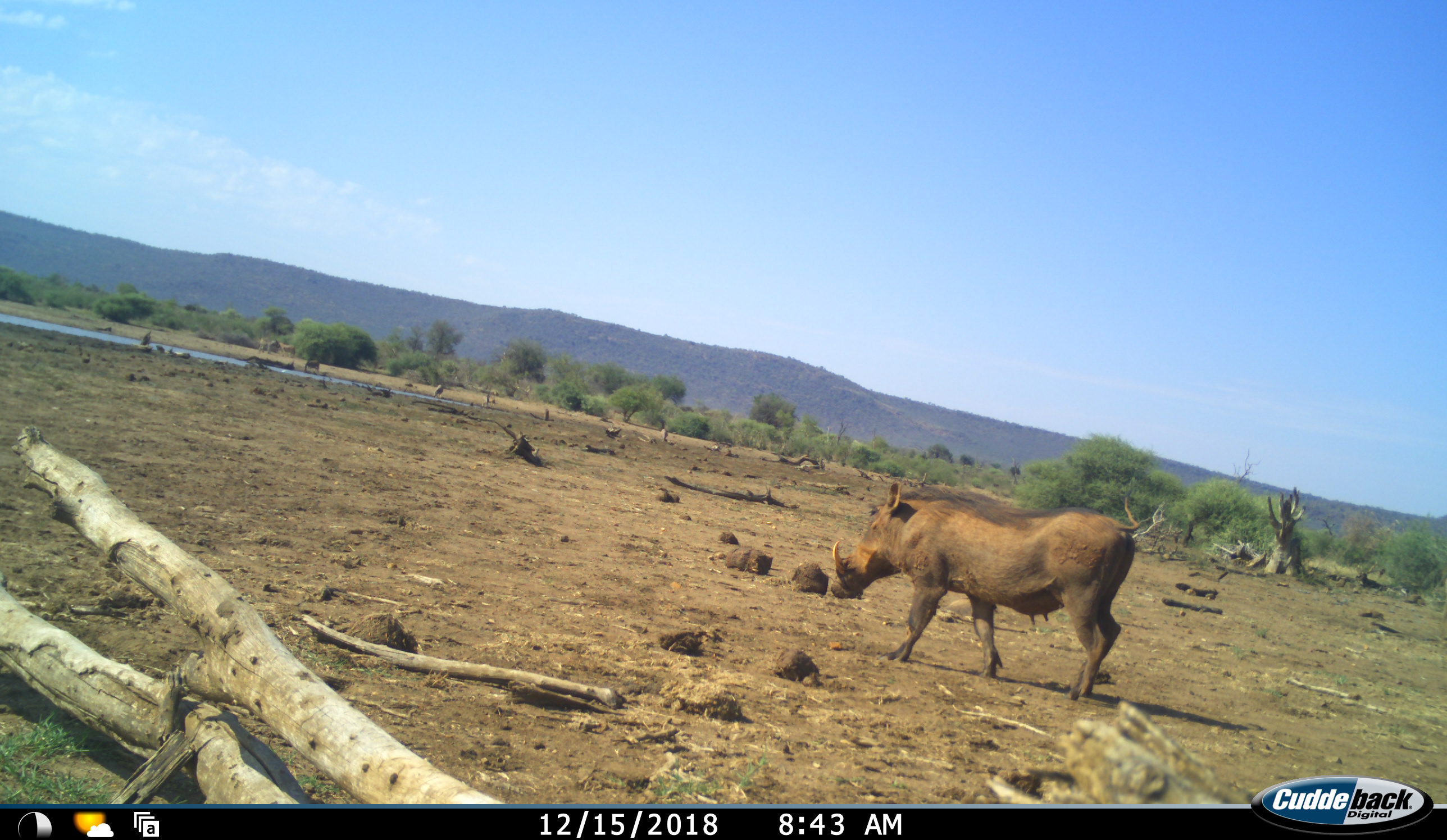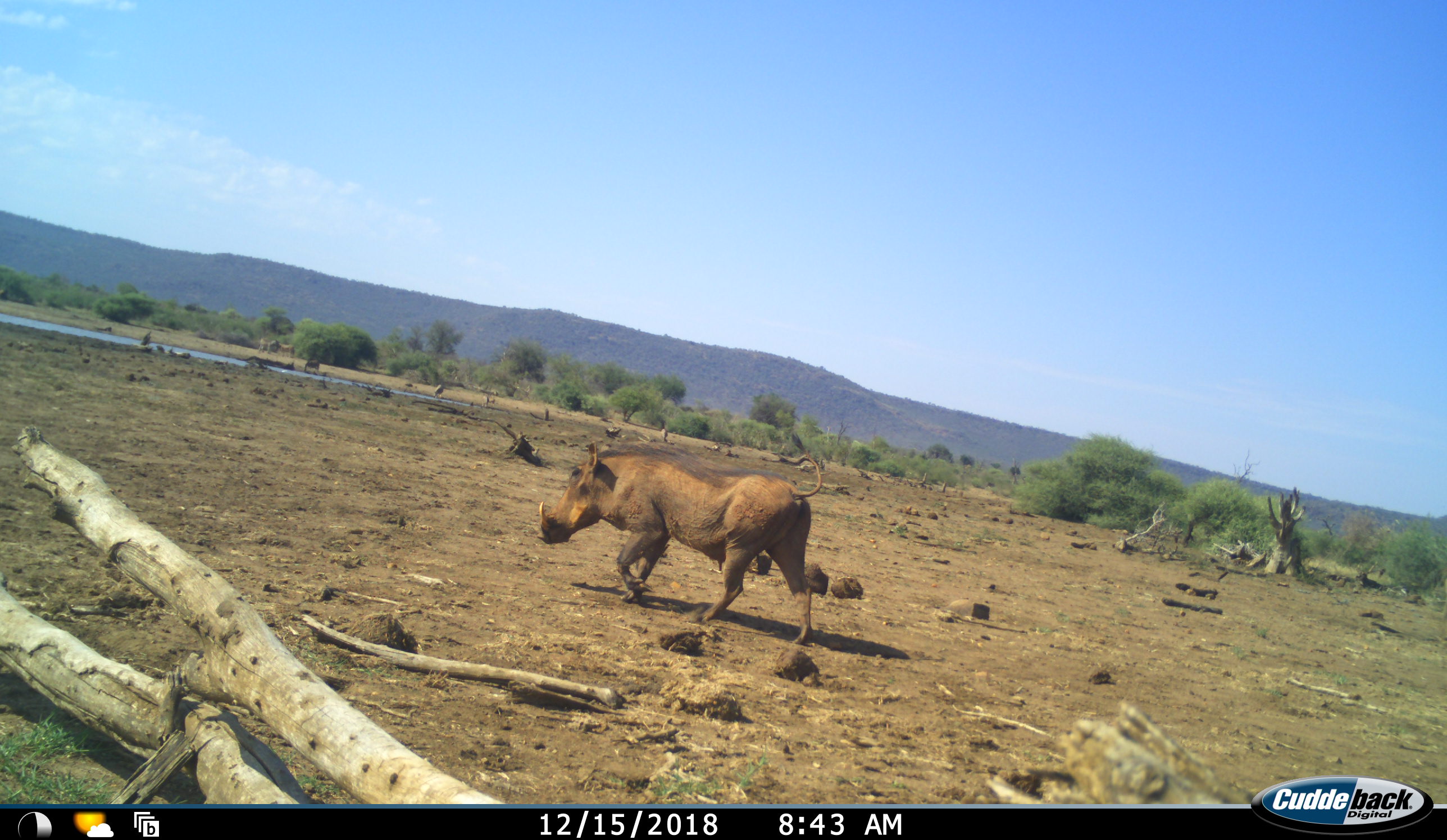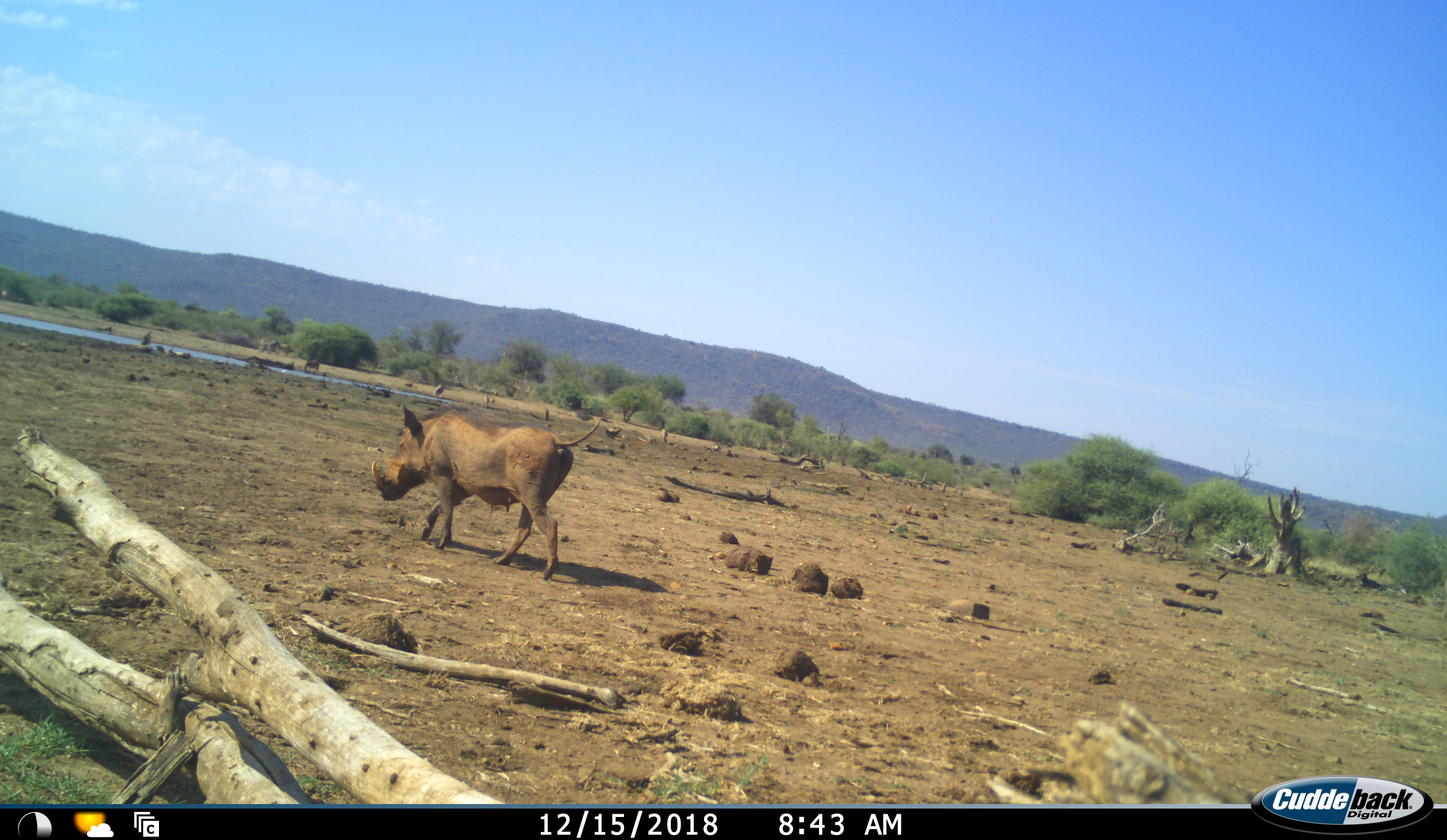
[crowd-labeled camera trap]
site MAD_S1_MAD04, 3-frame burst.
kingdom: Animalia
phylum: Chordata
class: Mammalia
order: Artiodactyla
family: Suidae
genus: Phacochoerus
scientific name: Phacochoerus africanus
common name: warthog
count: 1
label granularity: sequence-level